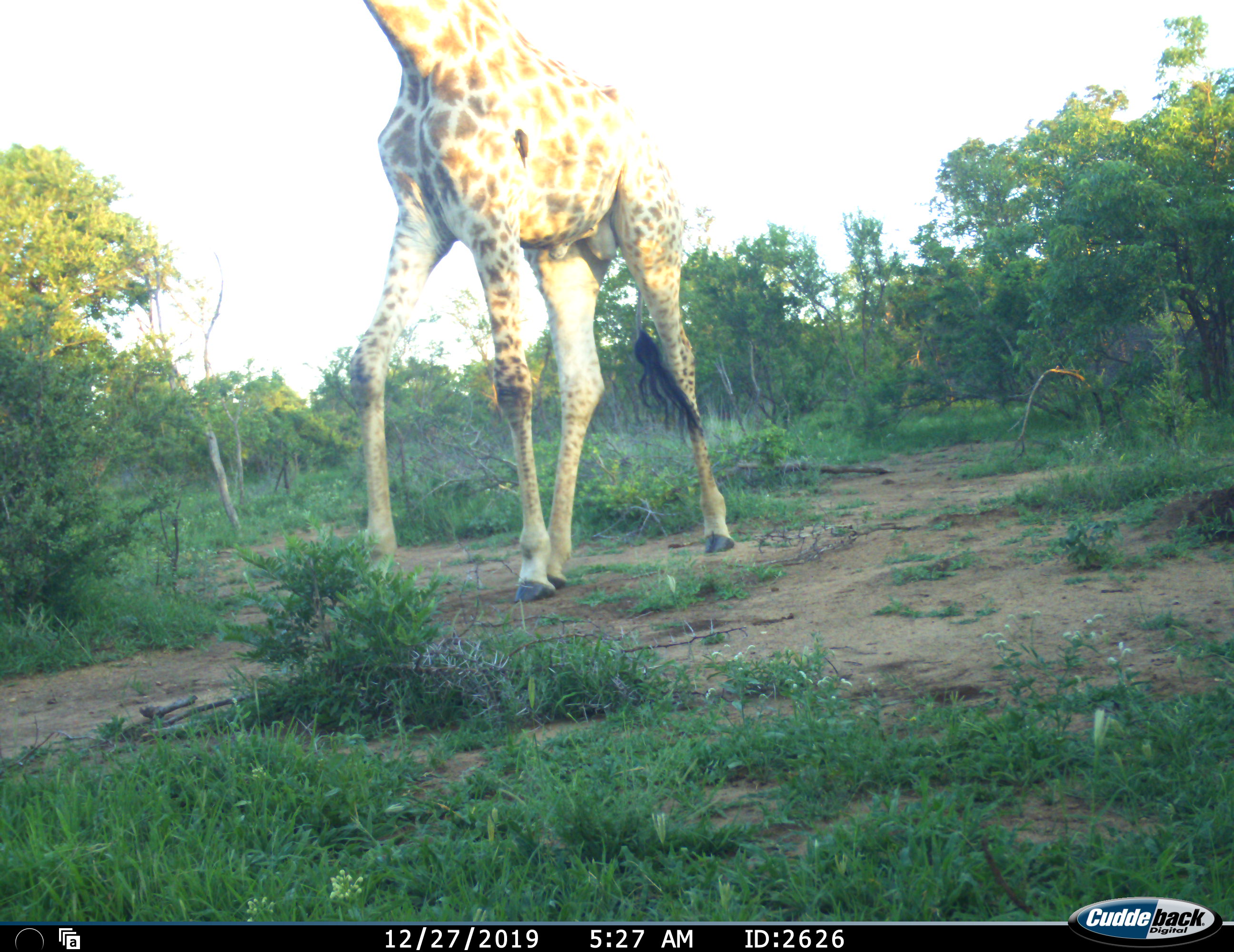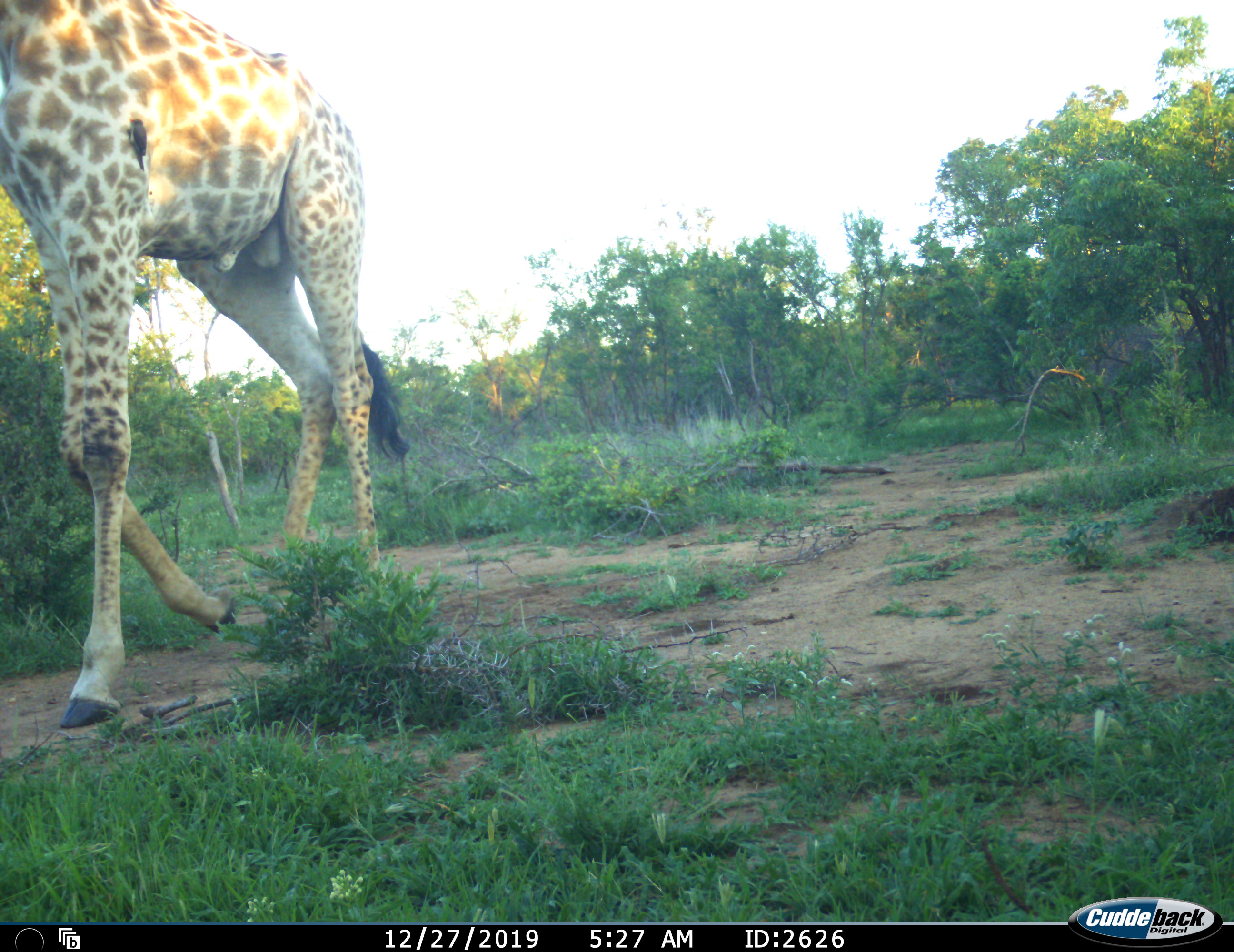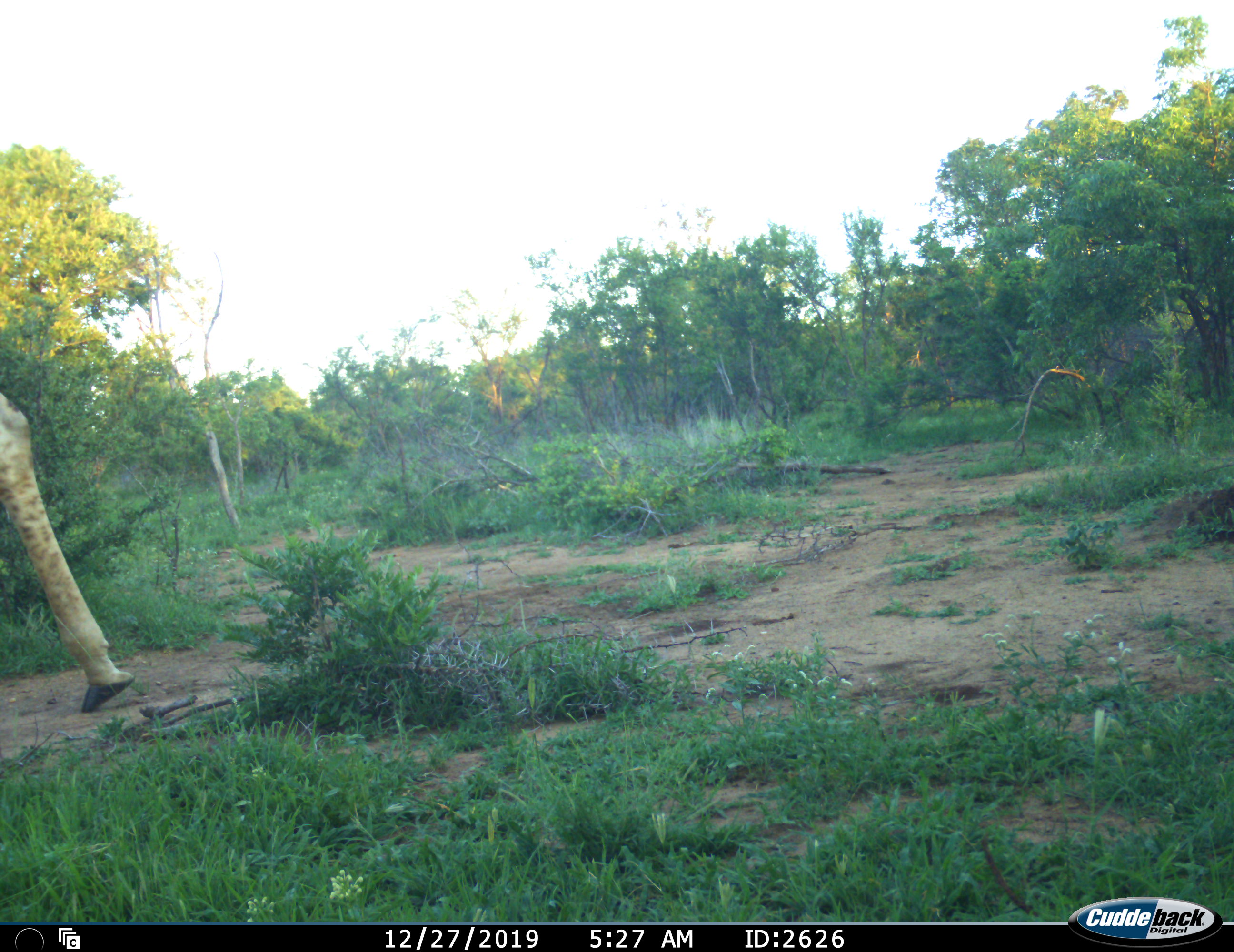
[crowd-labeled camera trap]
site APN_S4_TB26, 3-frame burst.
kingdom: Animalia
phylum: Chordata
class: Mammalia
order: Artiodactyla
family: Giraffidae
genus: Giraffa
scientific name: Giraffa camelopardalis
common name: giraffe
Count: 1.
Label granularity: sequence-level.